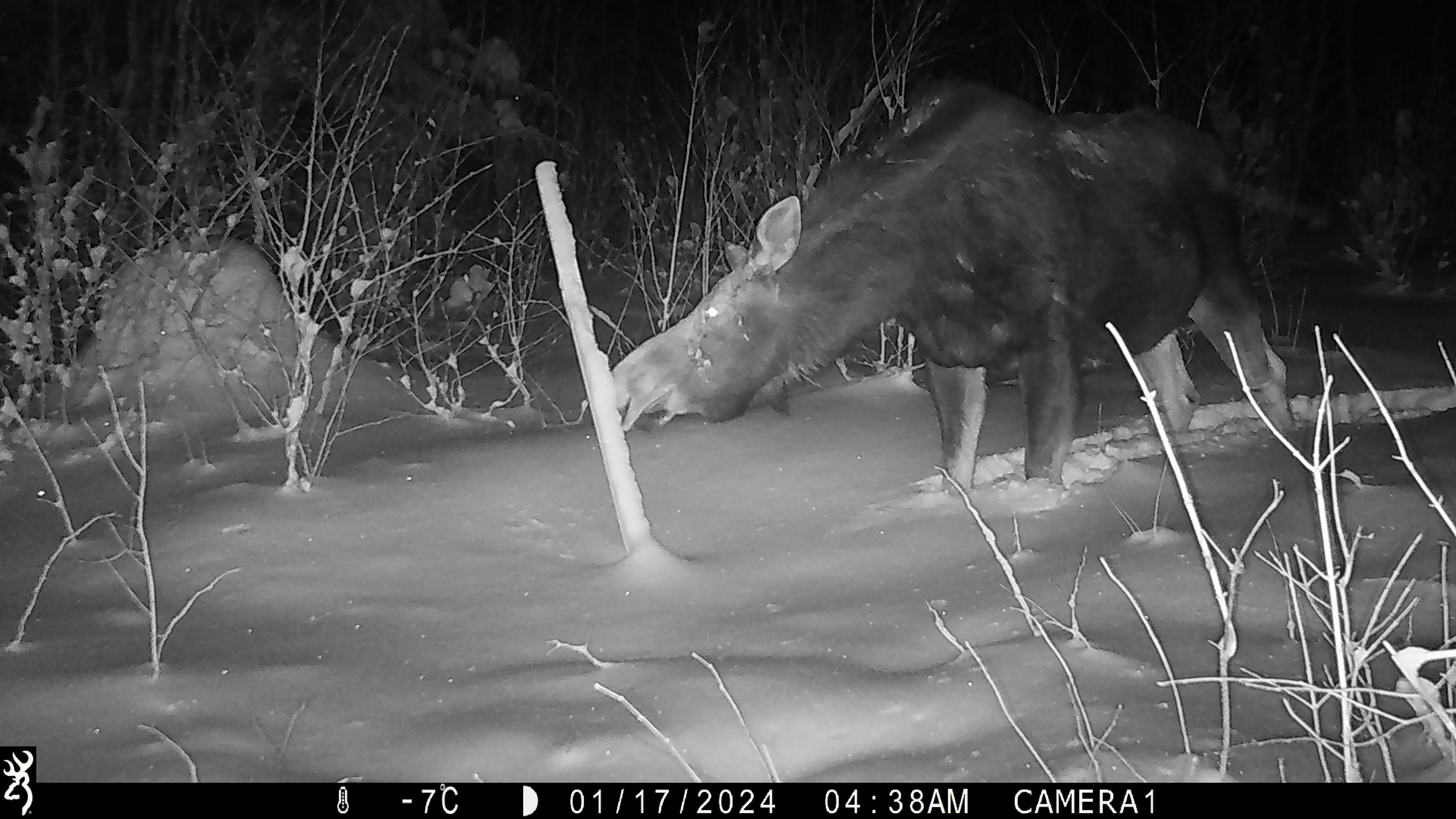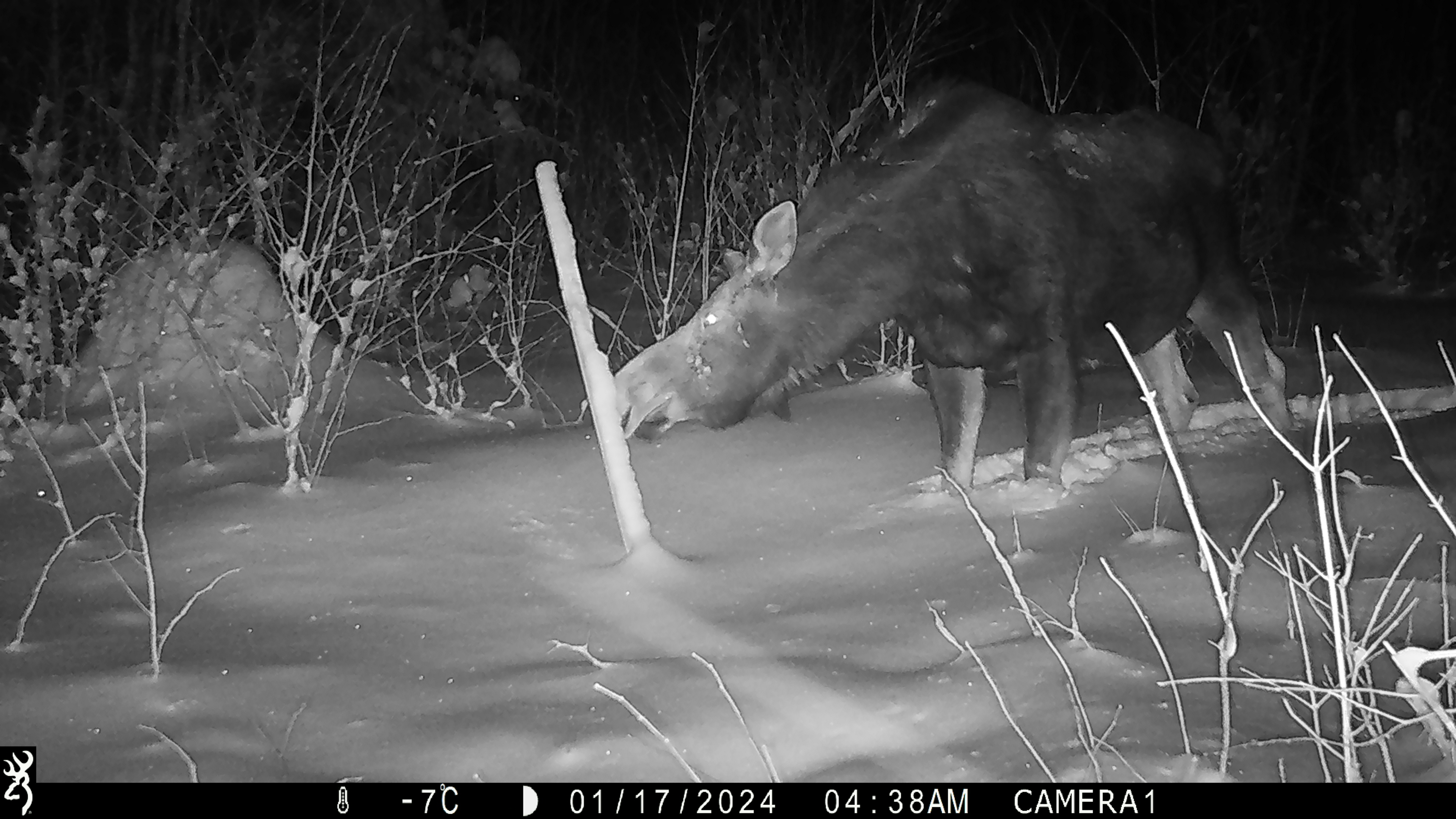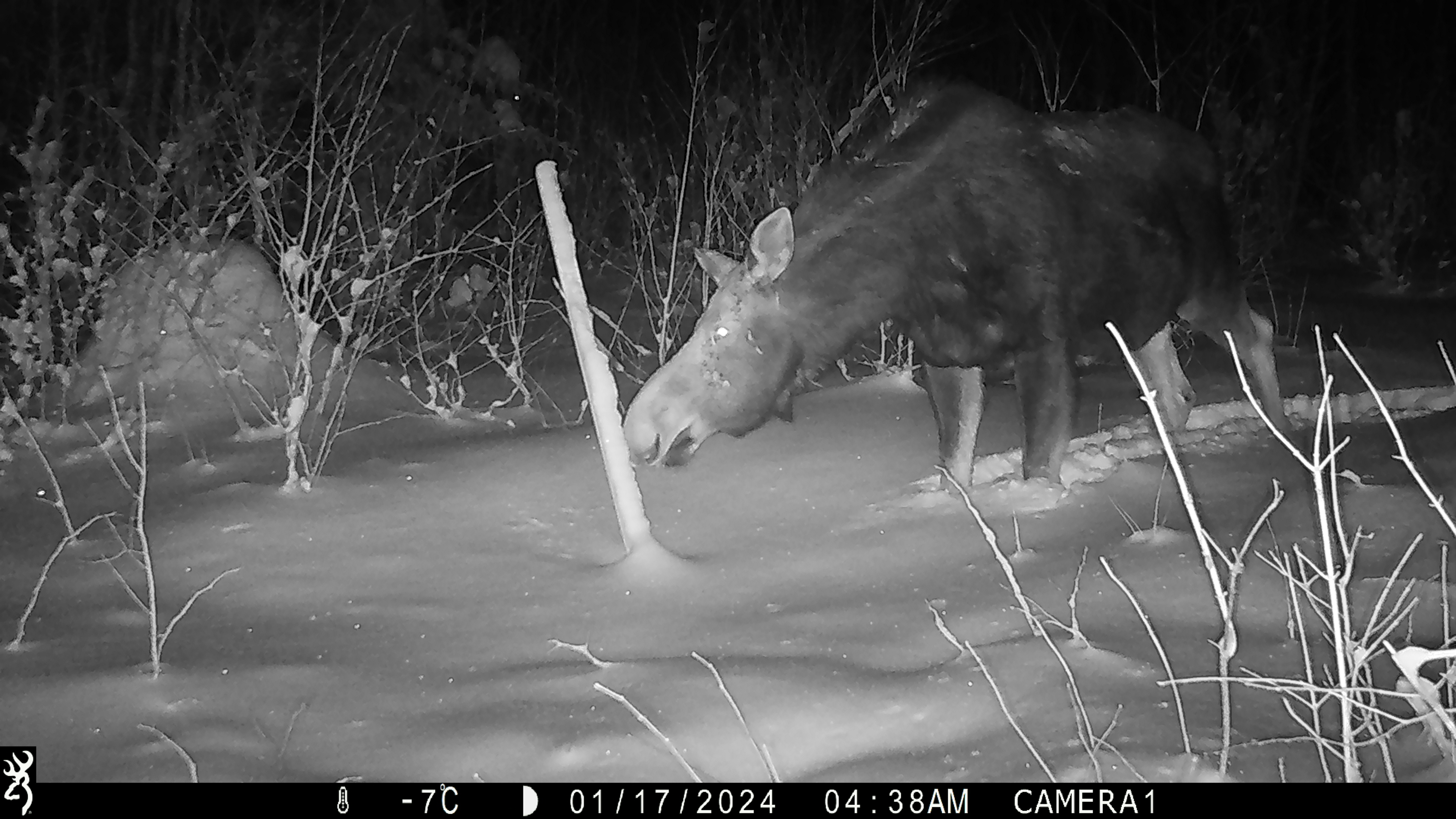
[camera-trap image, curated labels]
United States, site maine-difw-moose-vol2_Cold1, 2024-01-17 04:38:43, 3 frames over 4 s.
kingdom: Animalia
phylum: Chordata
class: Mammalia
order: Artiodactyla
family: Cervidae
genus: Alces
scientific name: Alces alces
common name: moose